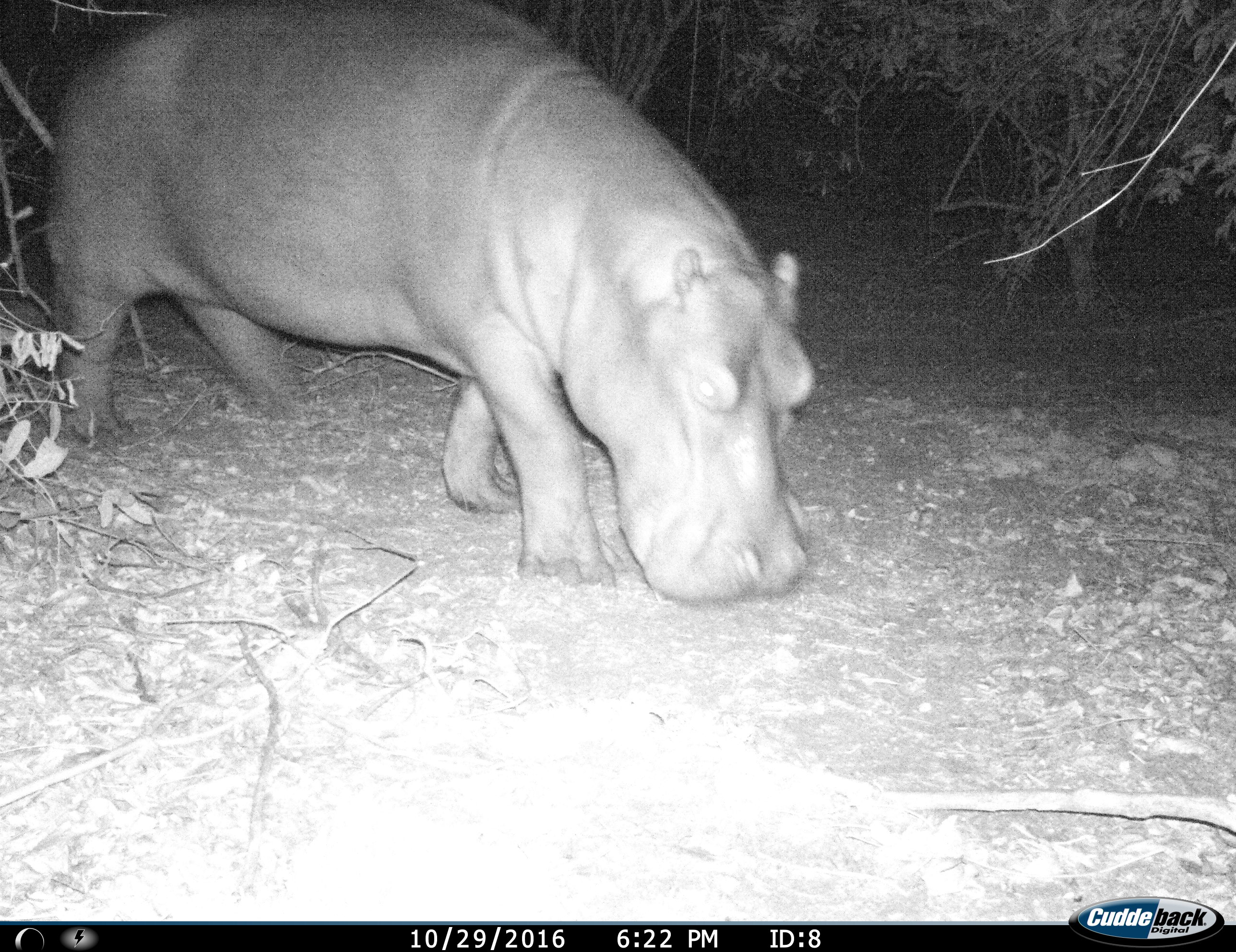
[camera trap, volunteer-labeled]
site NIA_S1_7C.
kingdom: Animalia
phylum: Chordata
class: Mammalia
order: Artiodactyla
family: Hippopotamidae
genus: Hippopotamus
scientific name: Hippopotamus amphibius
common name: hippopotamus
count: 1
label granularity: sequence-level